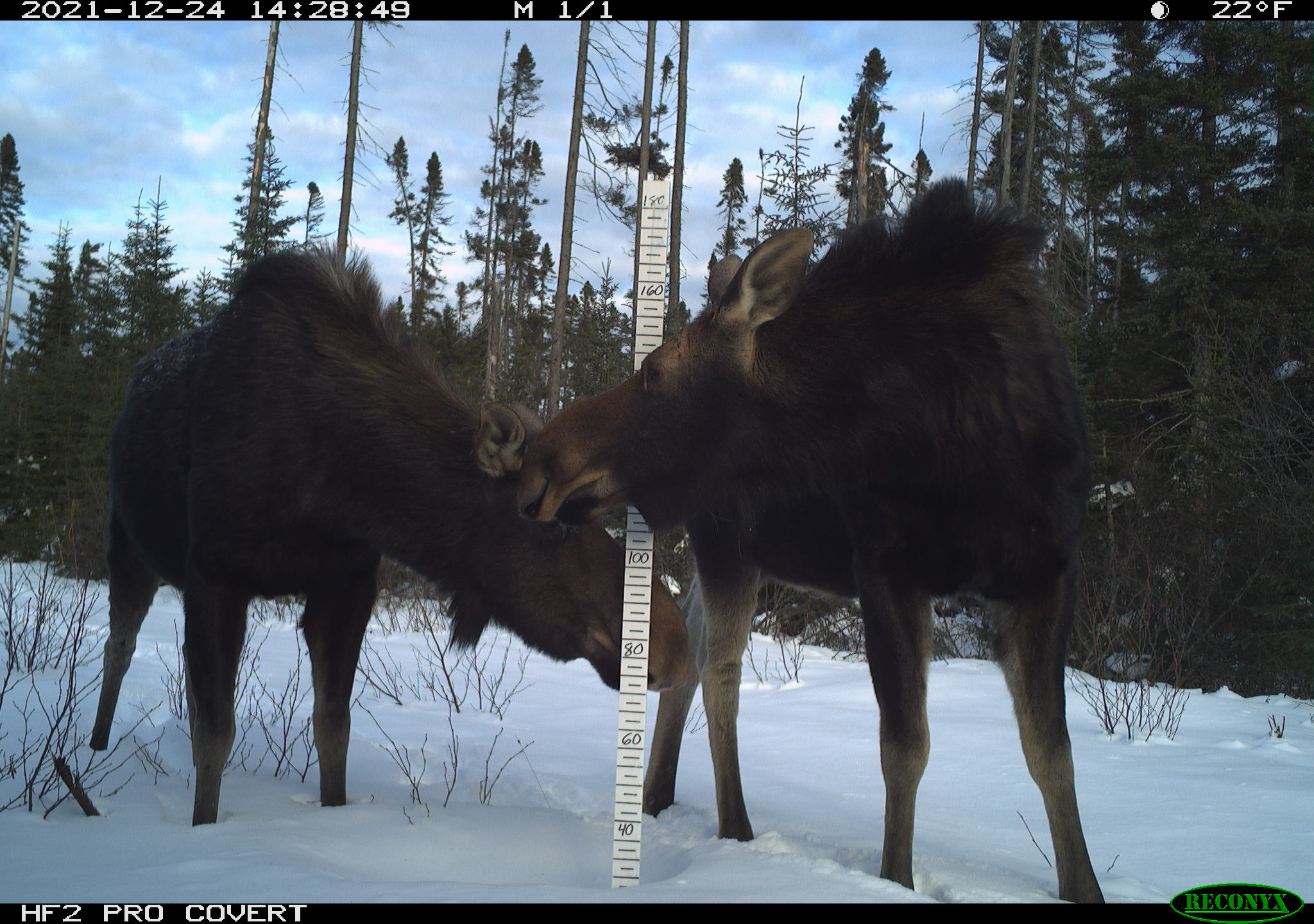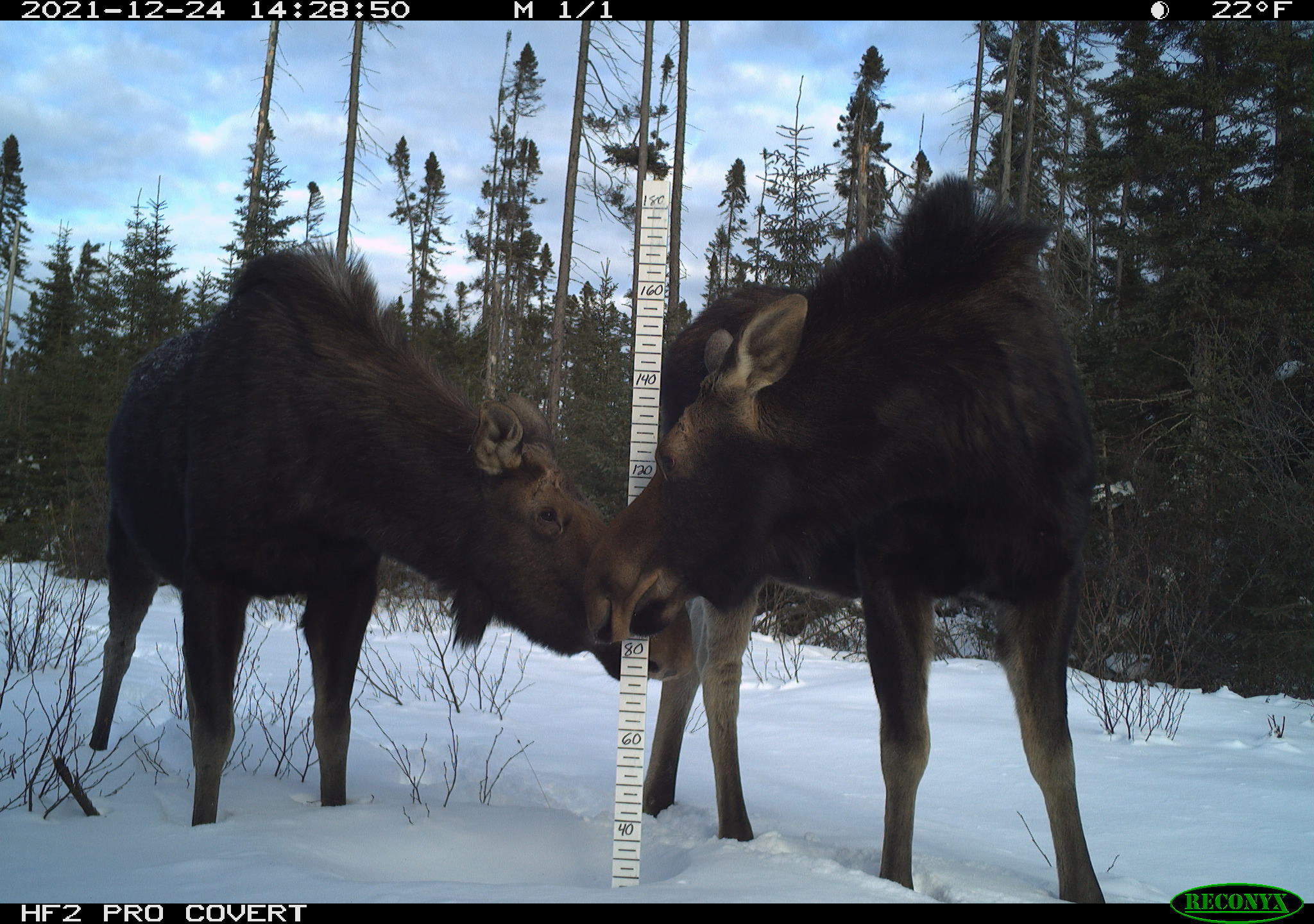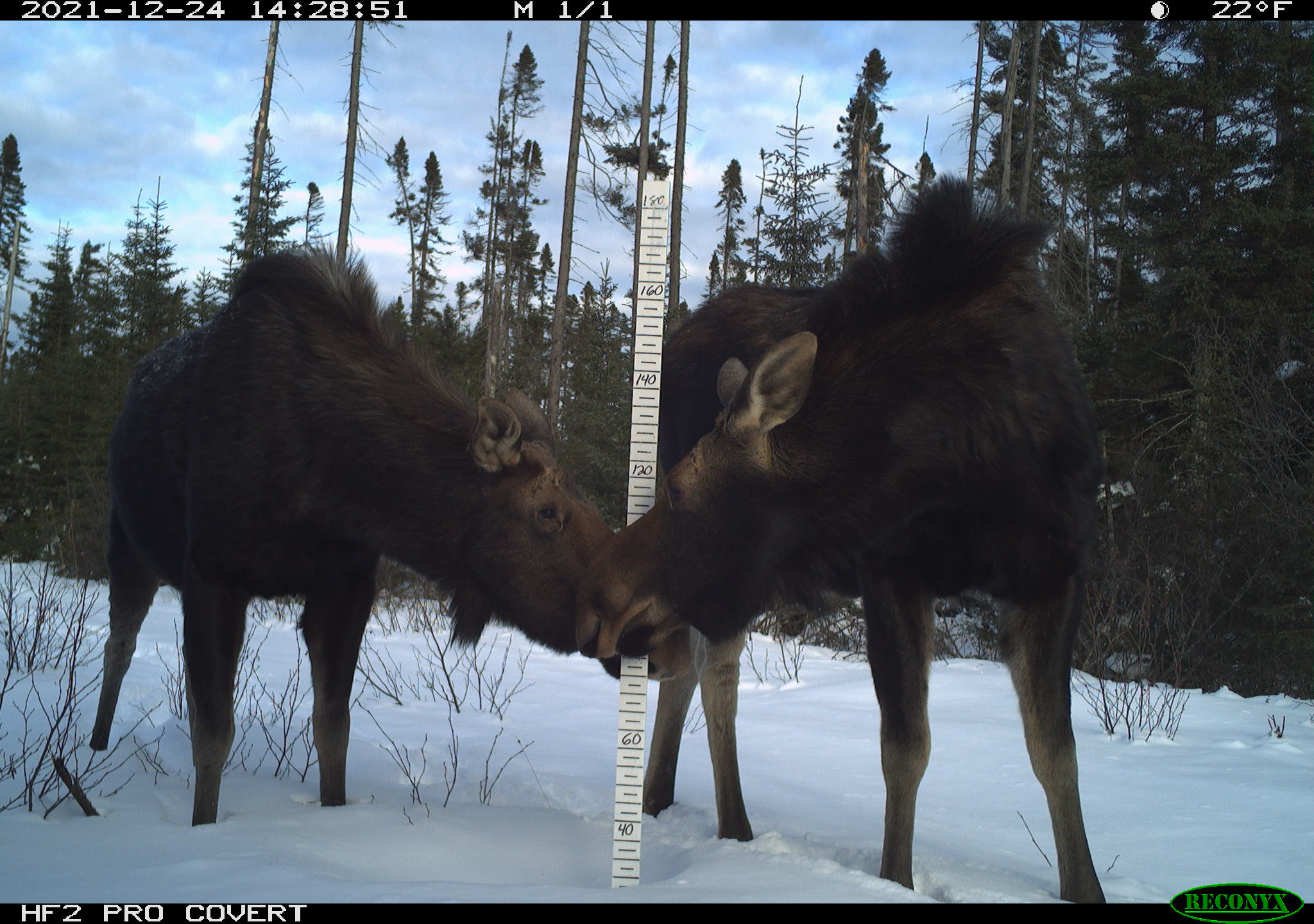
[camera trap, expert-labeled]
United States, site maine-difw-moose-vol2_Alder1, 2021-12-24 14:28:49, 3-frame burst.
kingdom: Animalia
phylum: Chordata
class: Mammalia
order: Artiodactyla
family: Cervidae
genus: Alces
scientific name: Alces alces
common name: moose